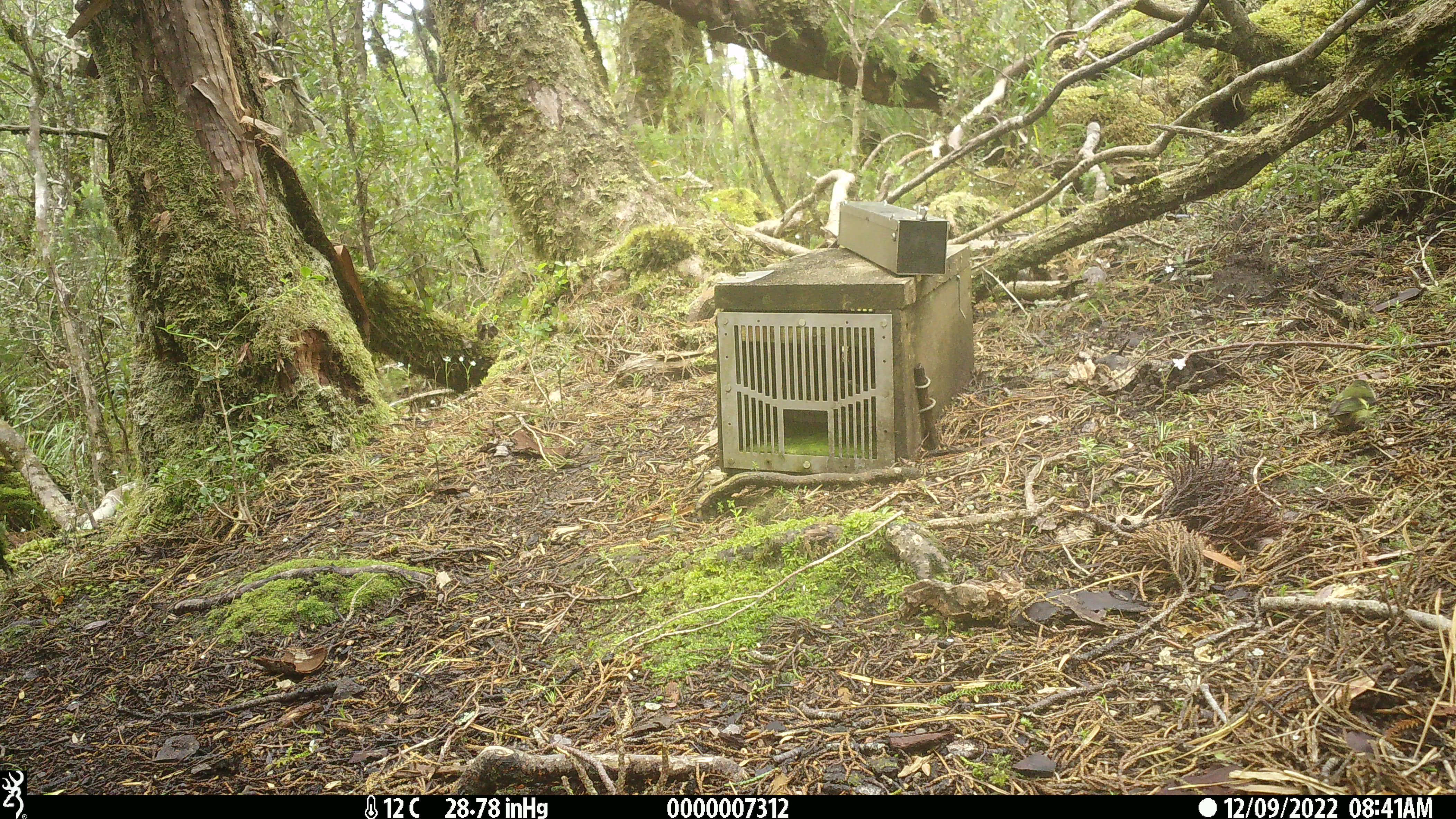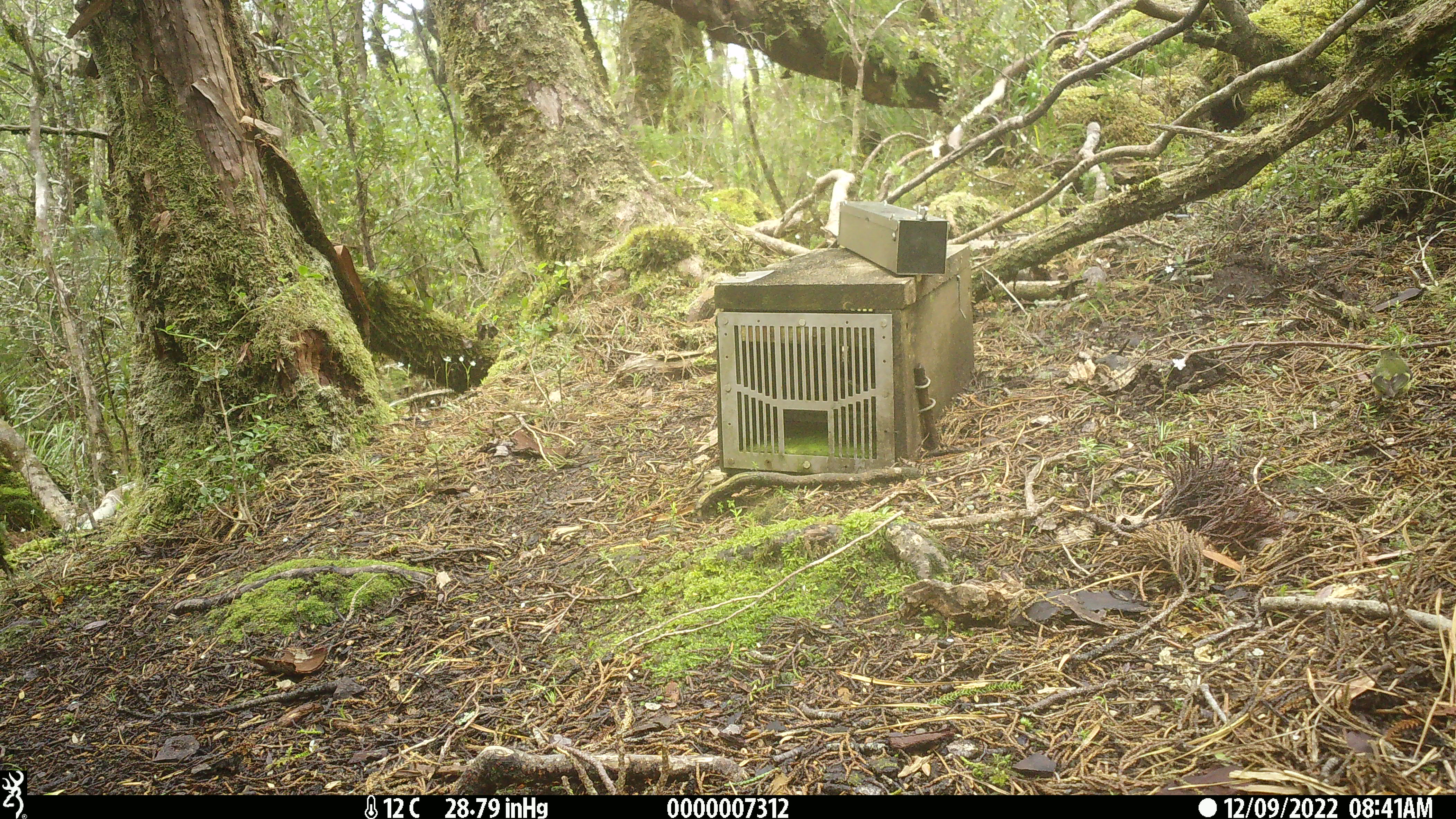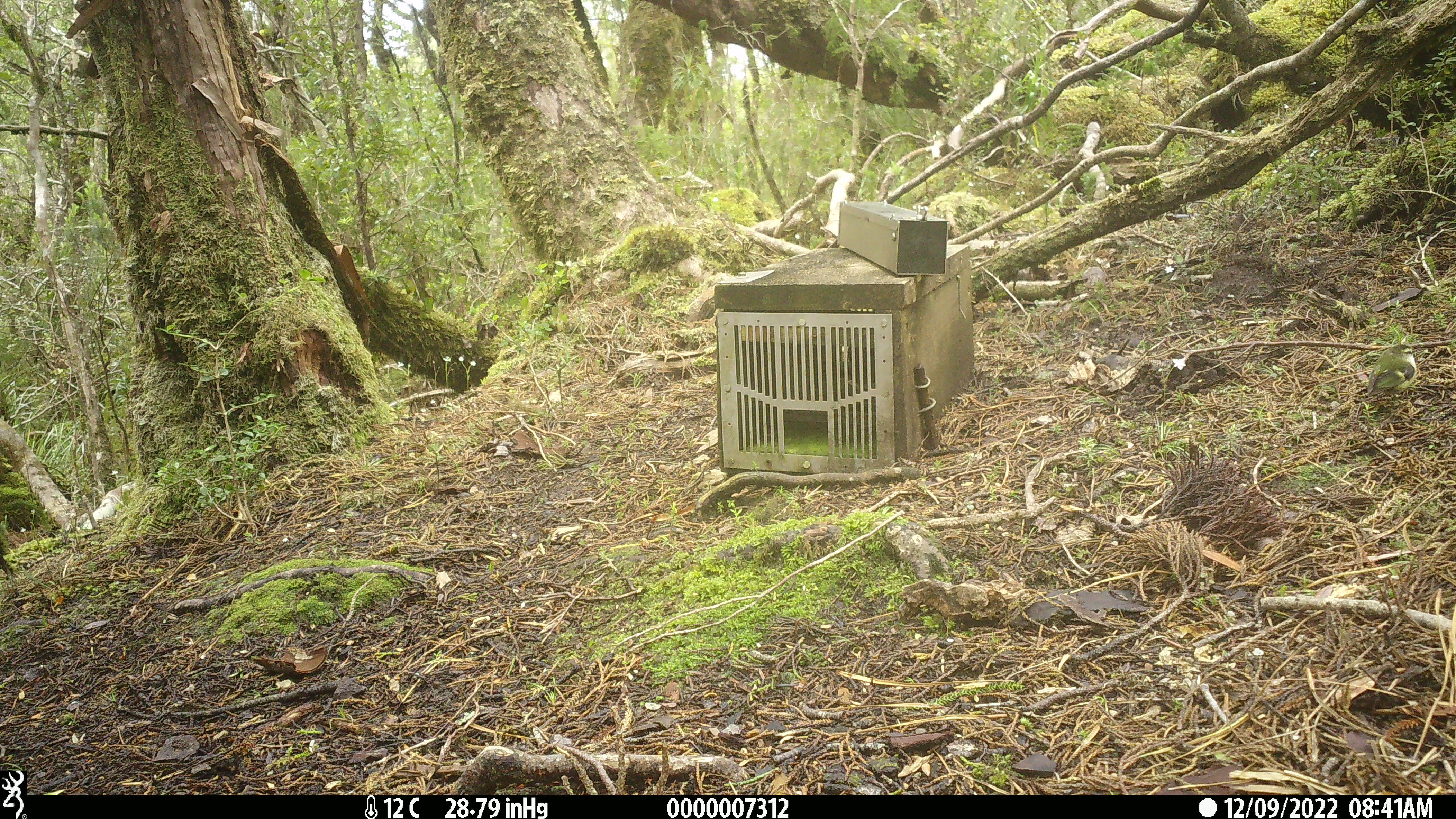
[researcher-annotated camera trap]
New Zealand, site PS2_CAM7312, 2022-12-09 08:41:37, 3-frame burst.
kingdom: Animalia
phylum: Chordata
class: Aves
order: Passeriformes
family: Acanthisittidae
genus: Acanthisitta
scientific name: Acanthisitta chloris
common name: rifleman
Rifleman (Acanthisitta chloris).